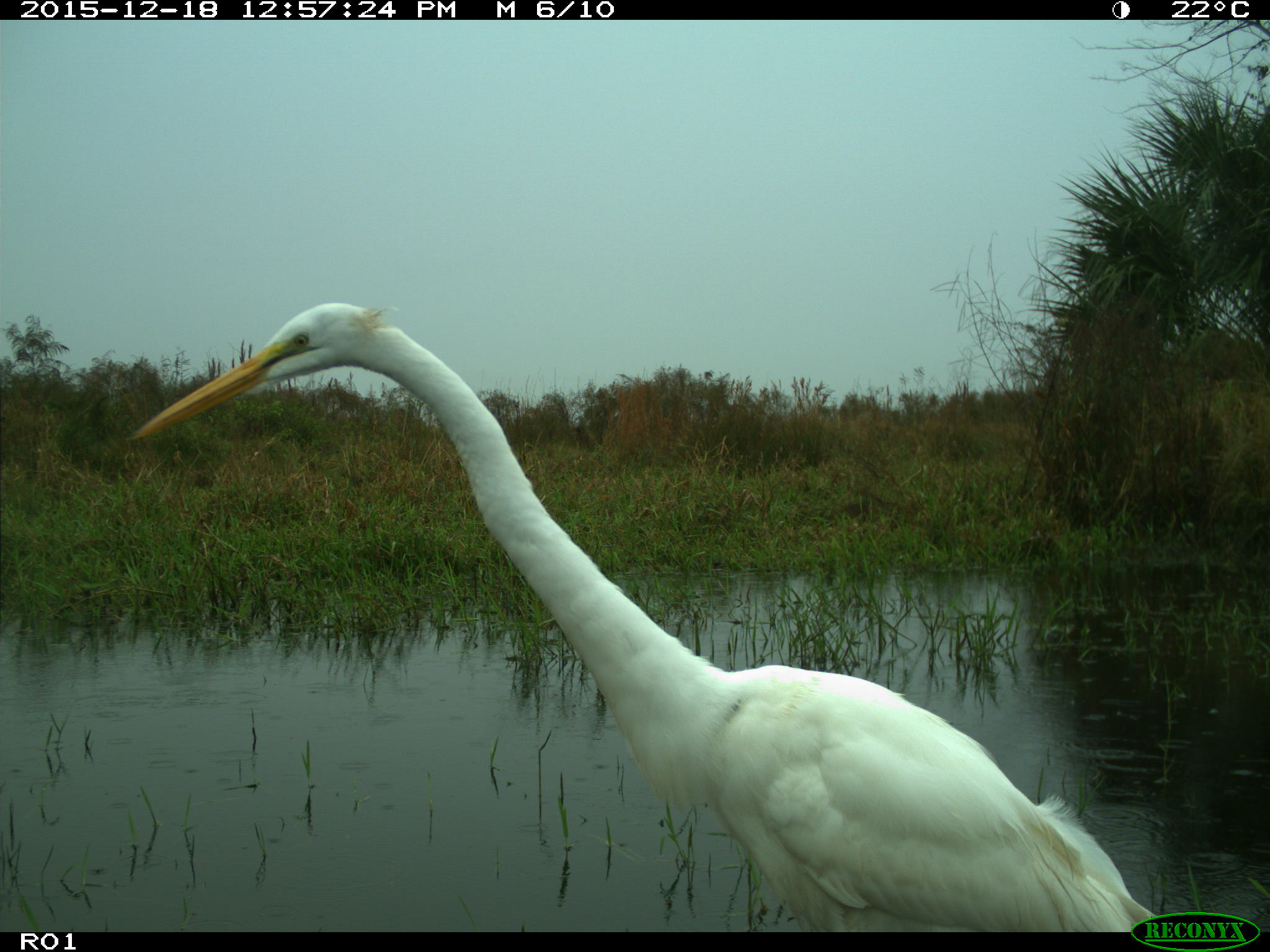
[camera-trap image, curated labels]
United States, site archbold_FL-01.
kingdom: Animalia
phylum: Chordata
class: Aves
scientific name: Aves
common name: birds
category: unidentified bird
Unidentified bird (birds) (Aves).